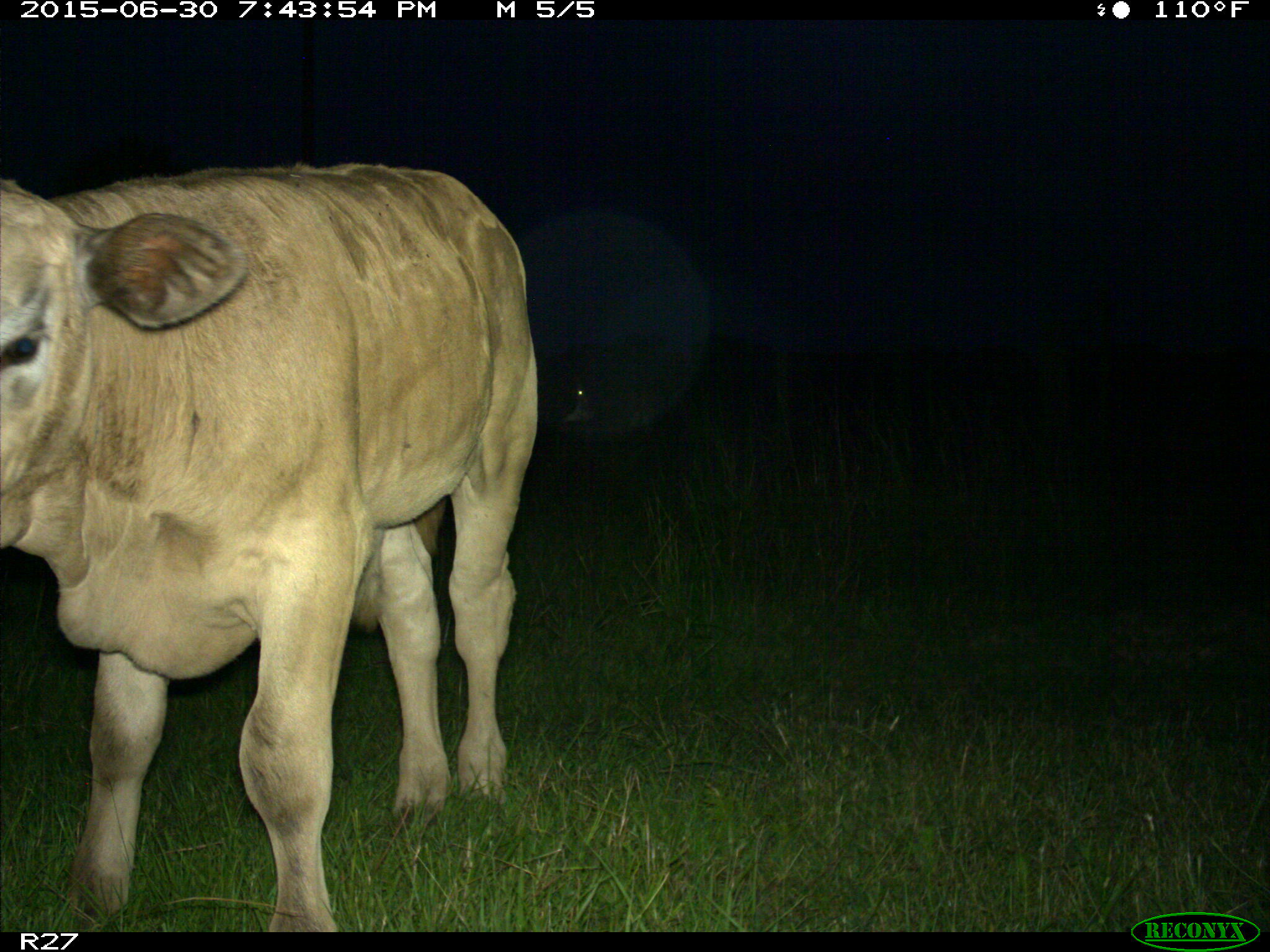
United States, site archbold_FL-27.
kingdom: Animalia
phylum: Chordata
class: Mammalia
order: Artiodactyla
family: Bovidae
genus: Bos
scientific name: Bos taurus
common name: domestic cow